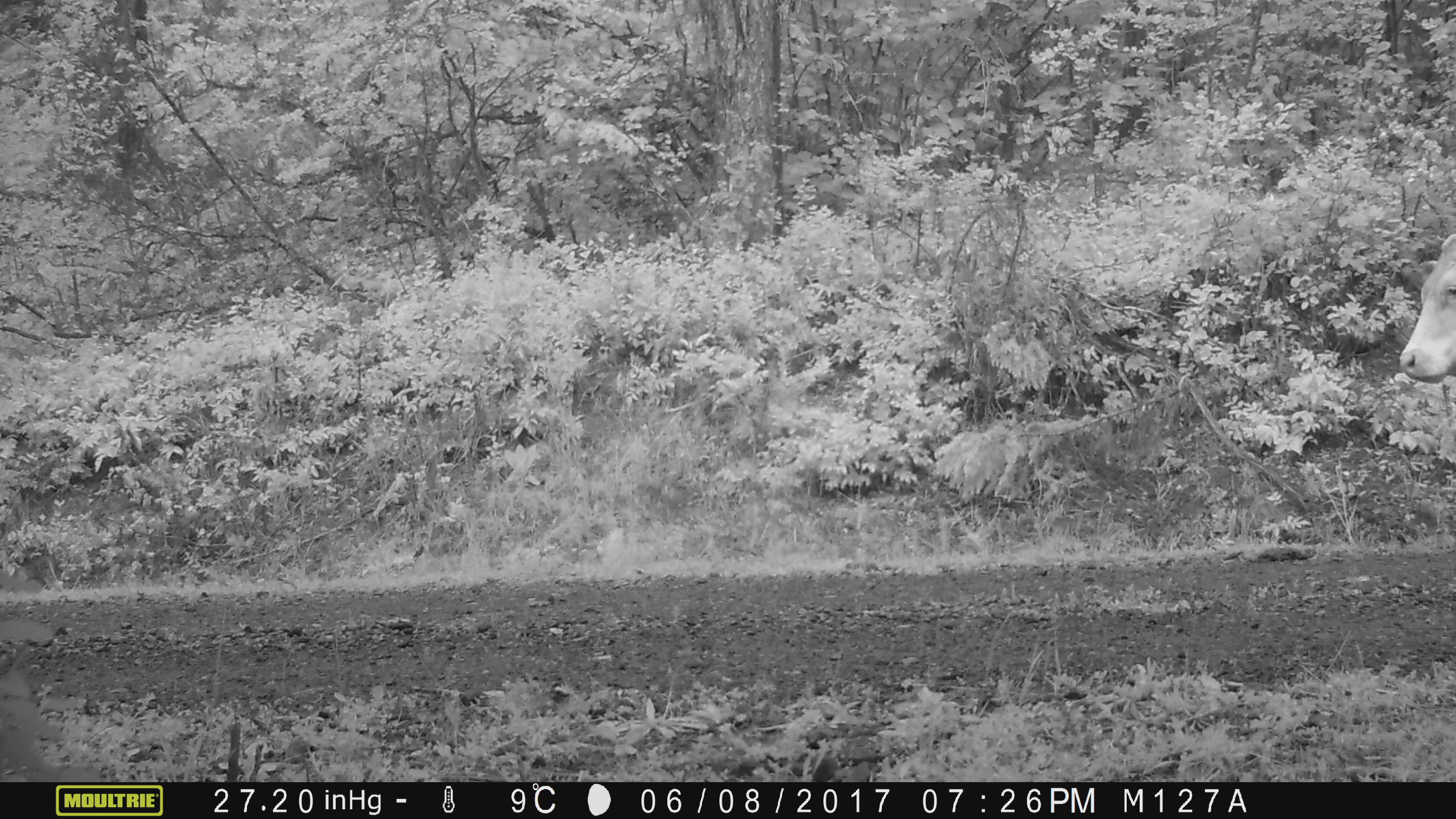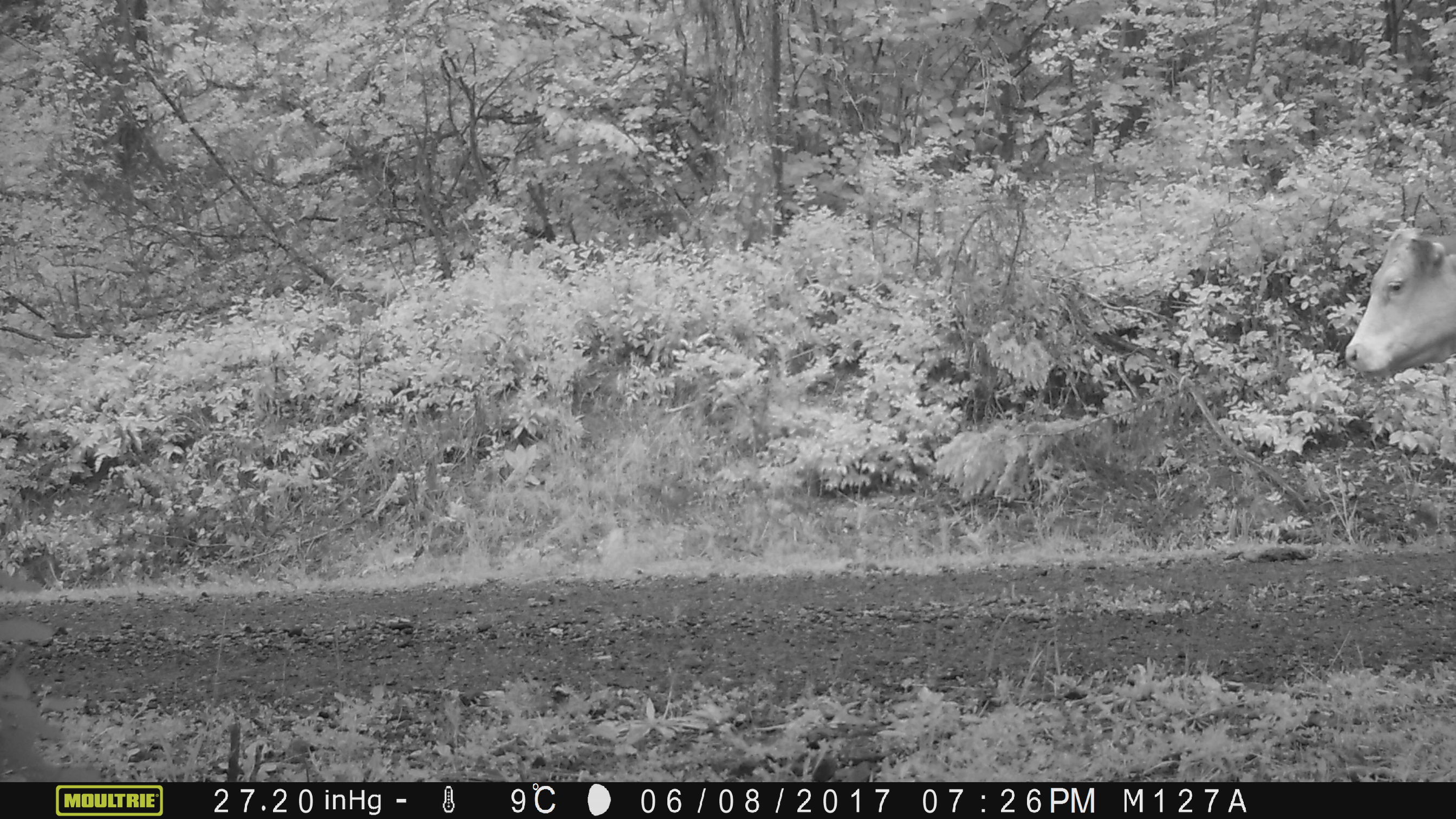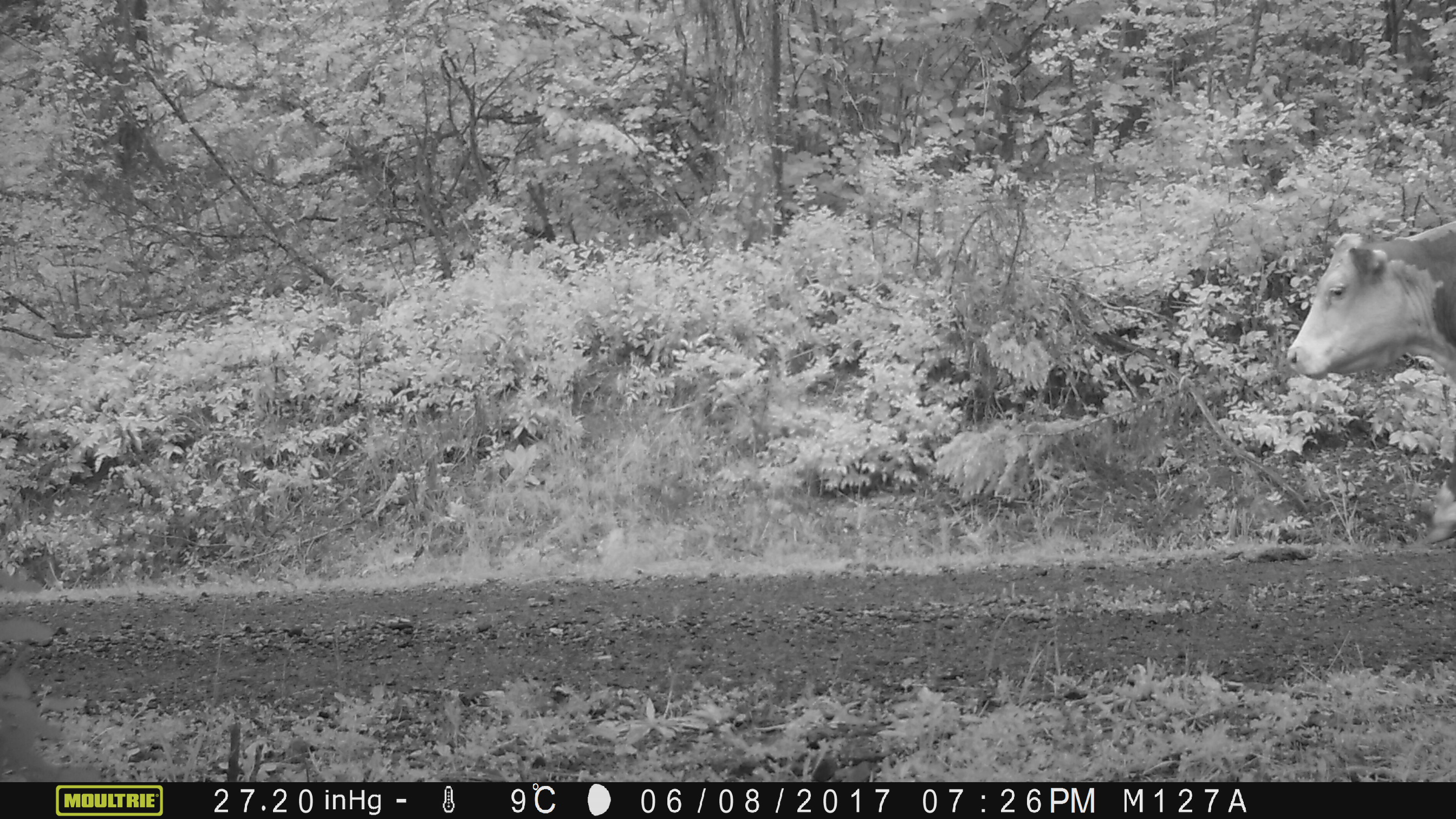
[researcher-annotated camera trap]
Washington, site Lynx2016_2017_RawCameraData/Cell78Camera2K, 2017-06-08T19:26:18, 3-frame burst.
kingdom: Animalia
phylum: Chordata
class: Mammalia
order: Artiodactyla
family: Bovidae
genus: Bos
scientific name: Bos taurus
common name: domestic cattle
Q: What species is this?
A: Domestic cattle (Bos taurus).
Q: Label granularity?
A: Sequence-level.